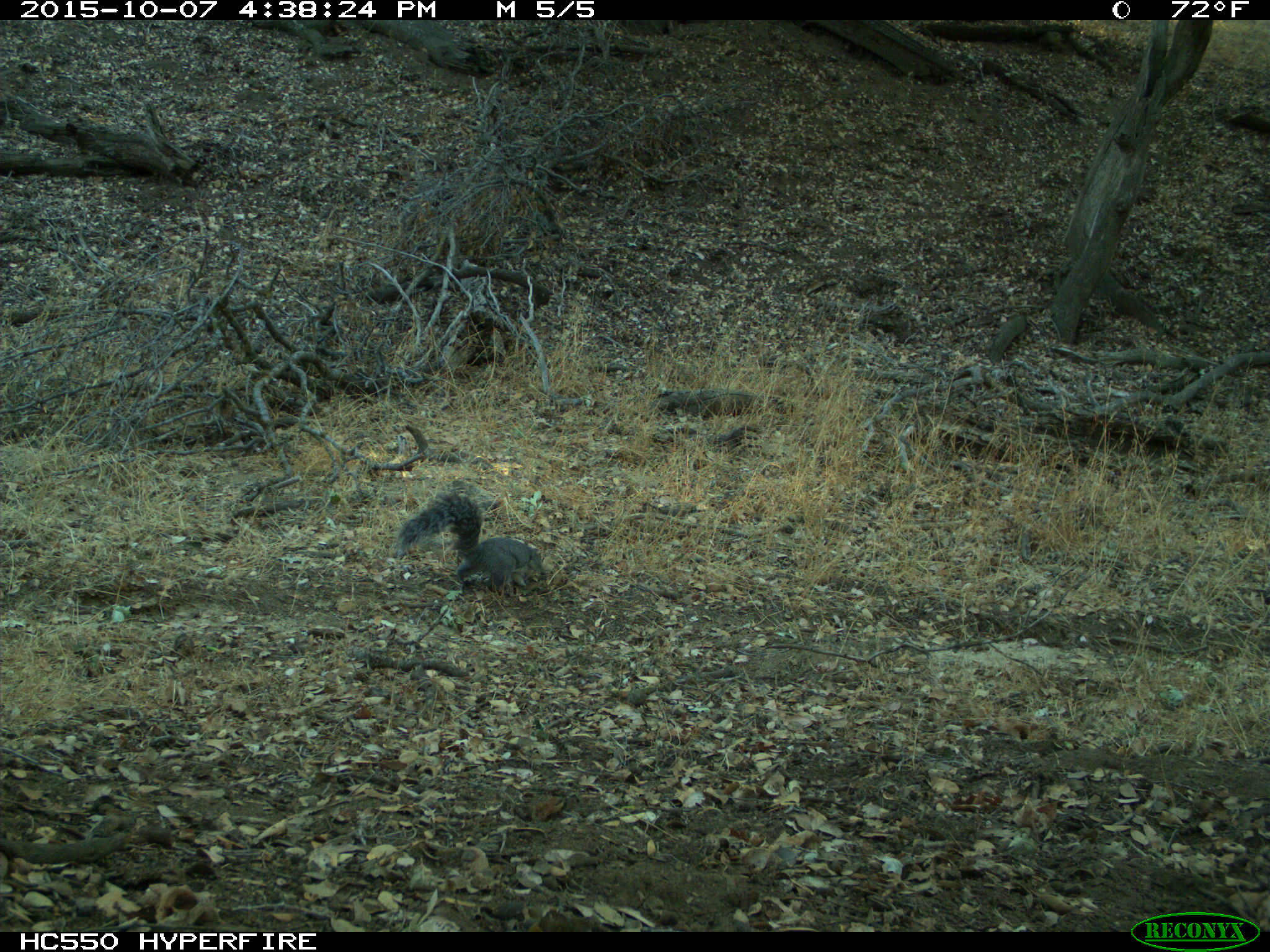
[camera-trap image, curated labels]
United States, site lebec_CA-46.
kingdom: Animalia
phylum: Chordata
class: Mammalia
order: Rodentia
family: Sciuridae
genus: Sciurus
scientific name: Sciurus carolinensis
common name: eastern gray squirrel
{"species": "Sciurus carolinensis (eastern gray squirrel)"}